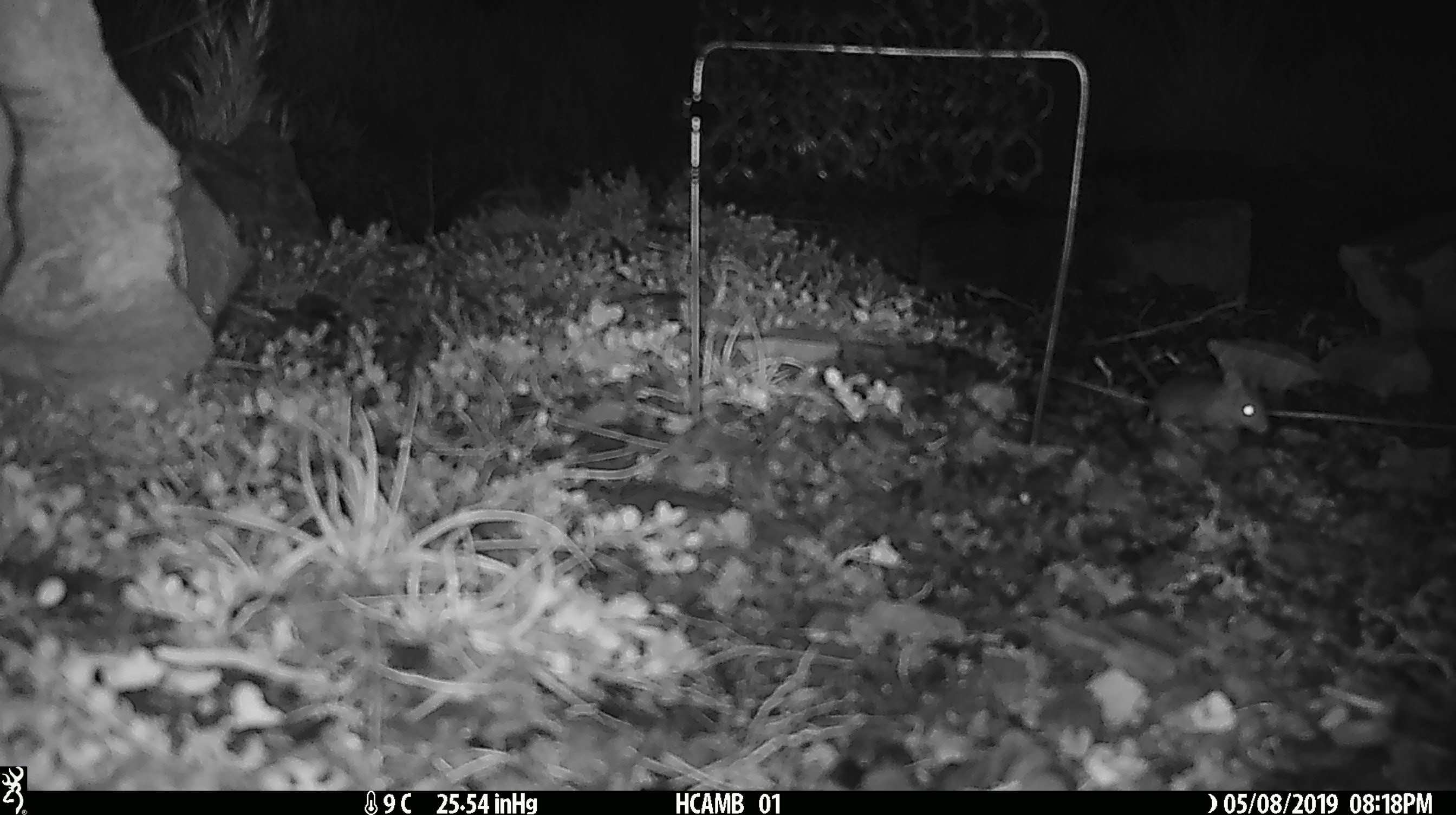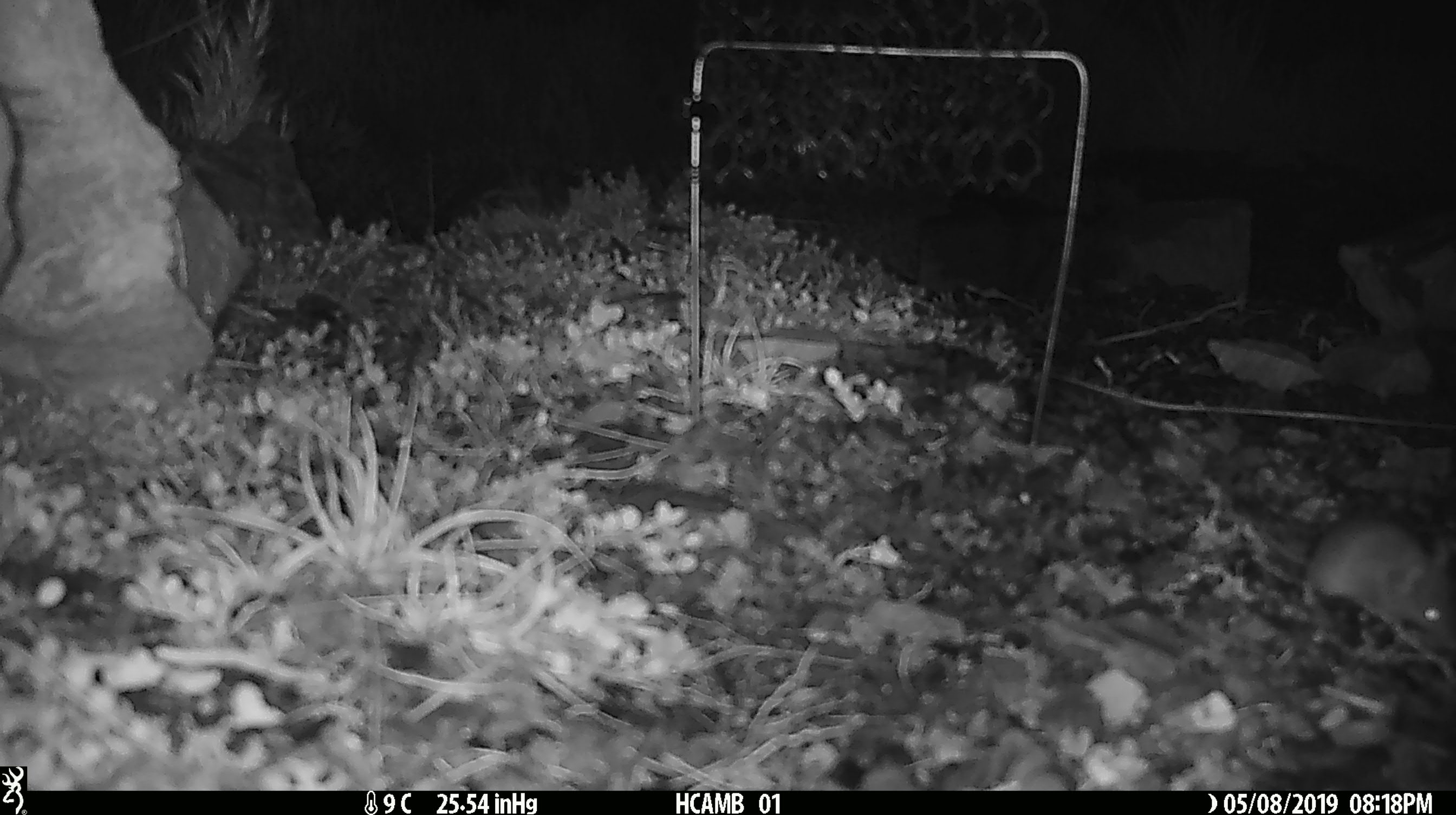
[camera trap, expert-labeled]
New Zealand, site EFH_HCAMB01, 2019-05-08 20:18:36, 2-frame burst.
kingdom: Animalia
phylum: Chordata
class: Mammalia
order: Rodentia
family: Muridae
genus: Mus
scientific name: Mus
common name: mouse